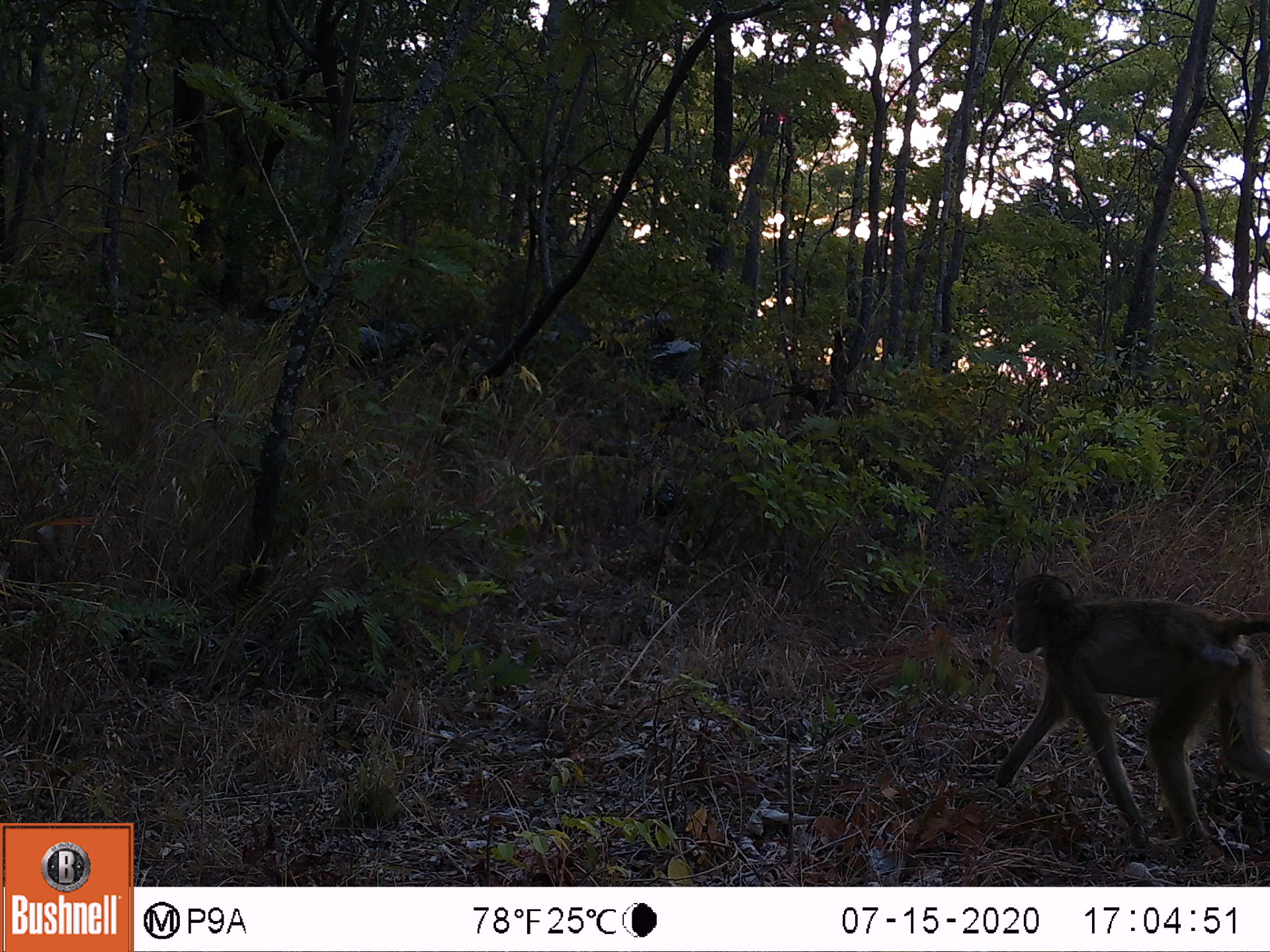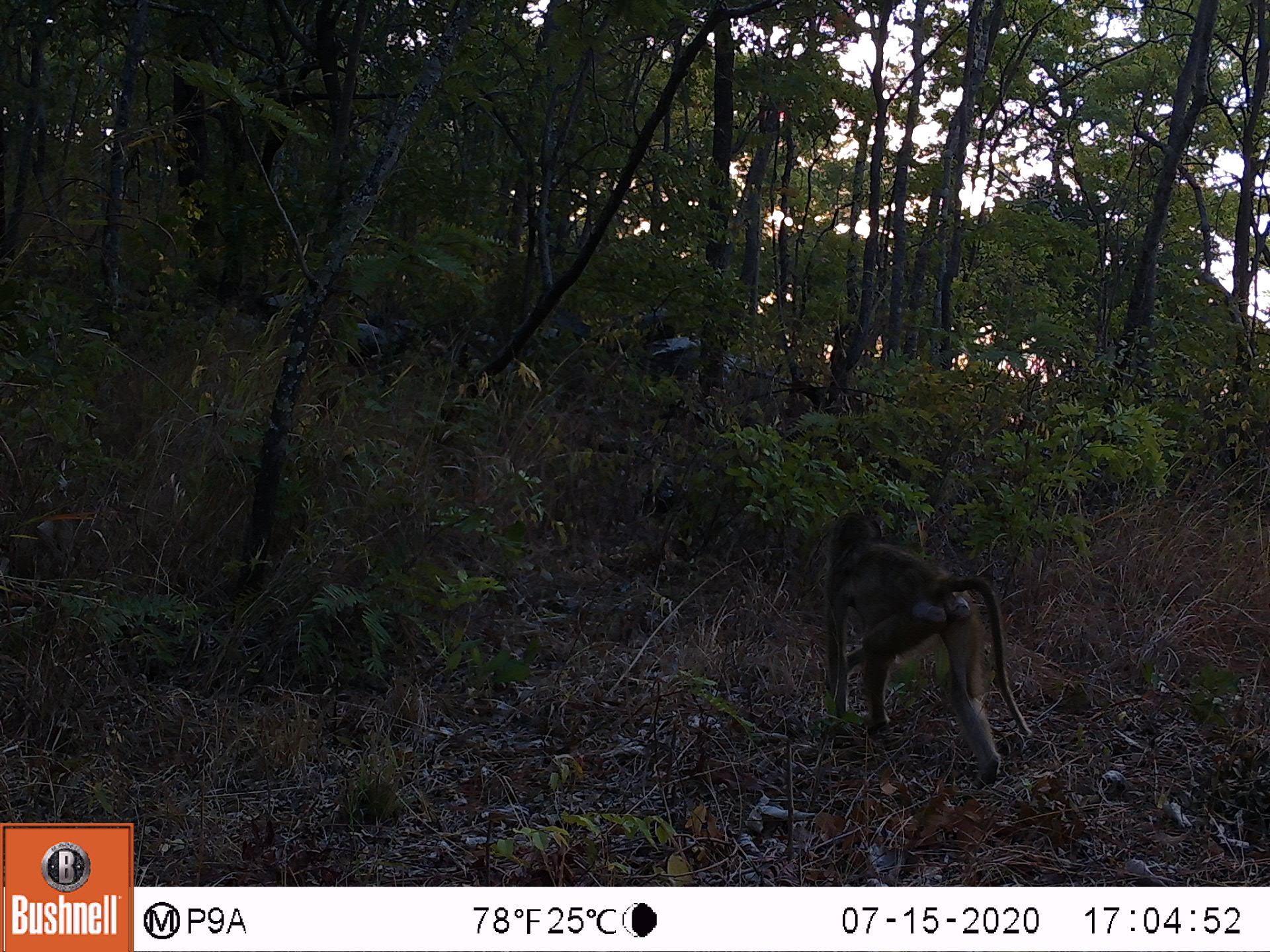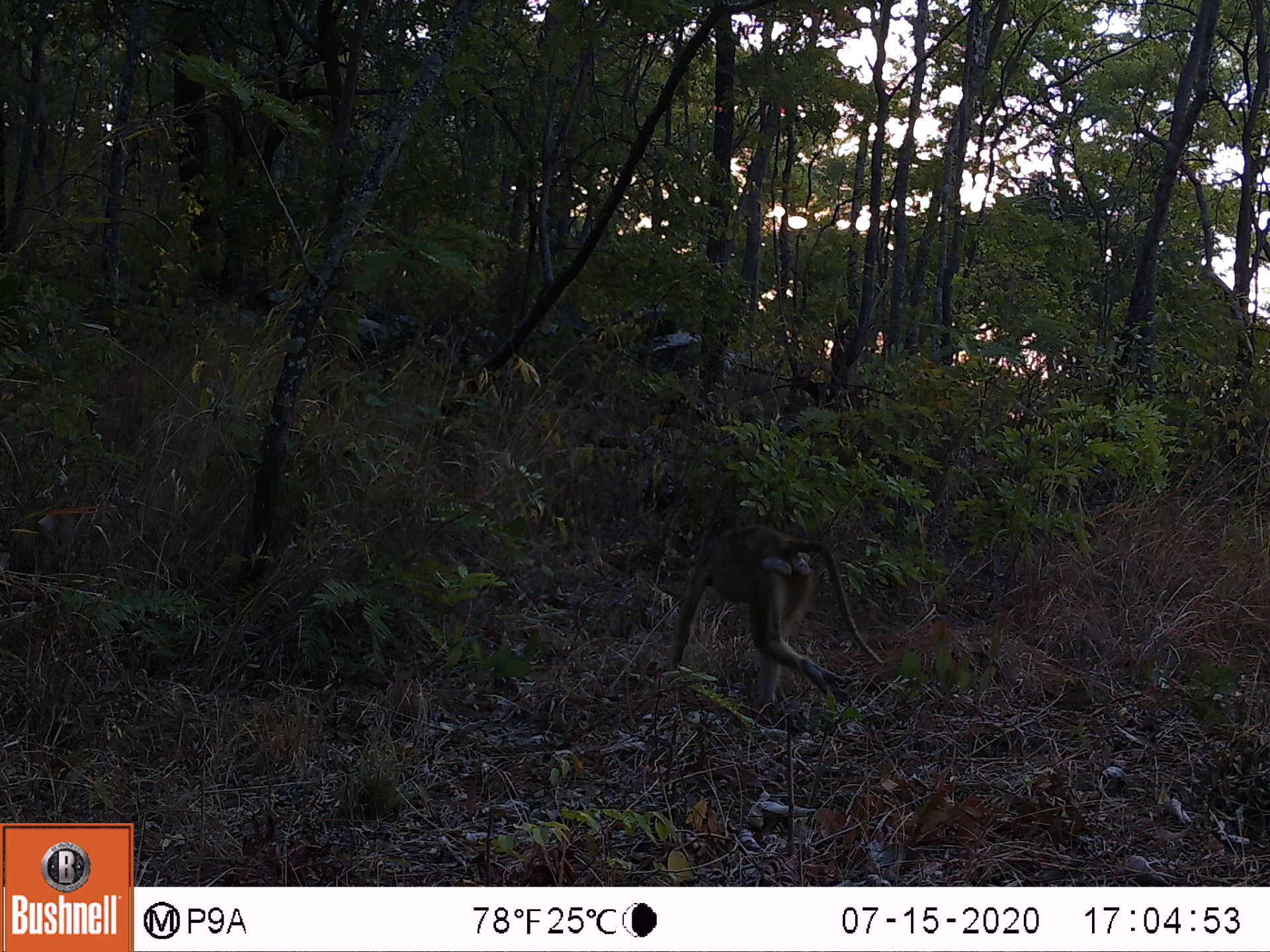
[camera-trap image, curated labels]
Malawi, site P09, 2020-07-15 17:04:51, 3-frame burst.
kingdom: Animalia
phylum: Chordata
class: Mammalia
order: Primates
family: Cercopithecidae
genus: Papio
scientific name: Papio cynocephalus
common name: yellow baboon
Yellow baboon (Papio cynocephalus), count 1.